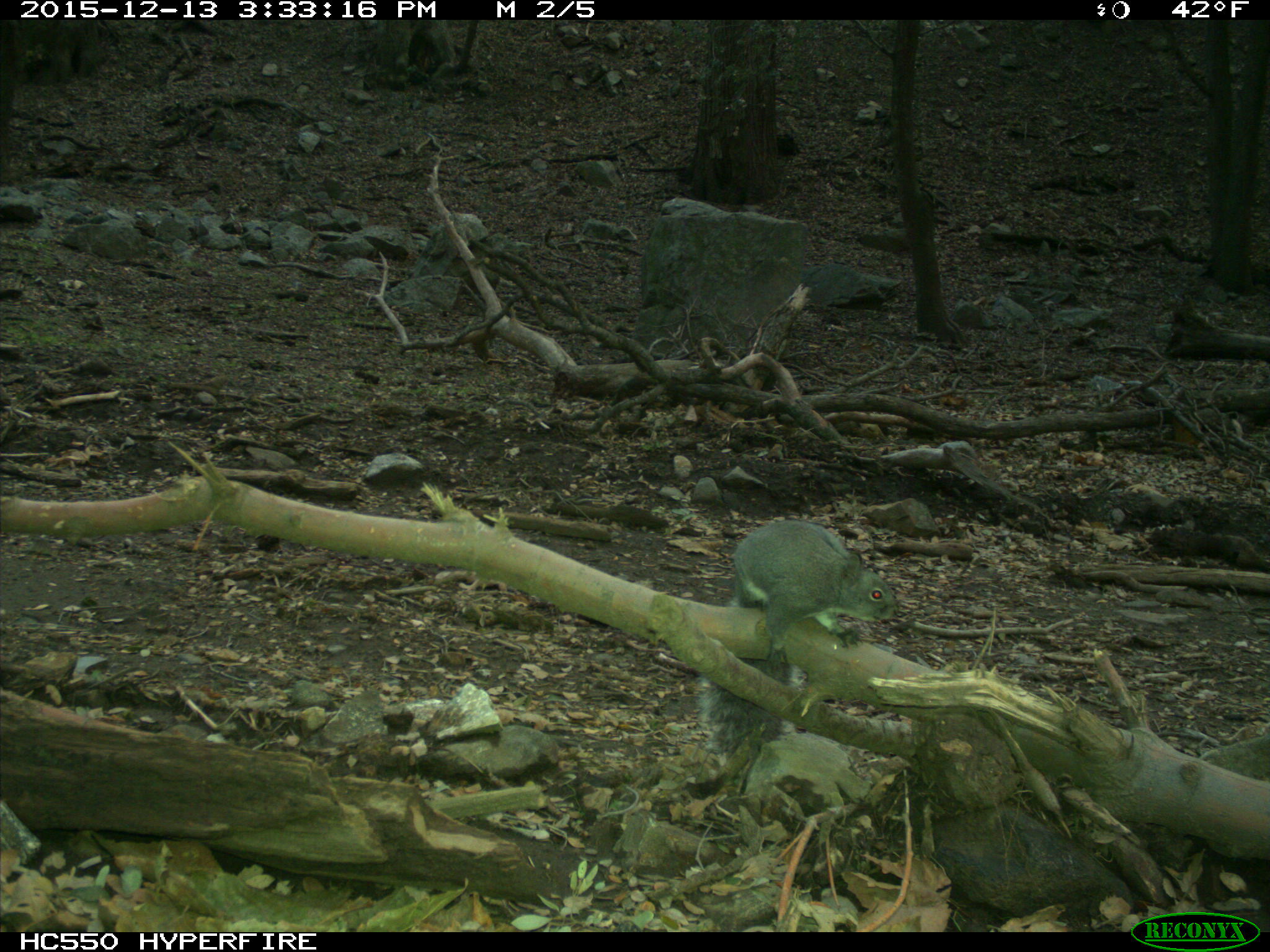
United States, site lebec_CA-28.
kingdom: Animalia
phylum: Chordata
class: Mammalia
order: Rodentia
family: Sciuridae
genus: Sciurus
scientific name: Sciurus carolinensis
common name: eastern gray squirrel